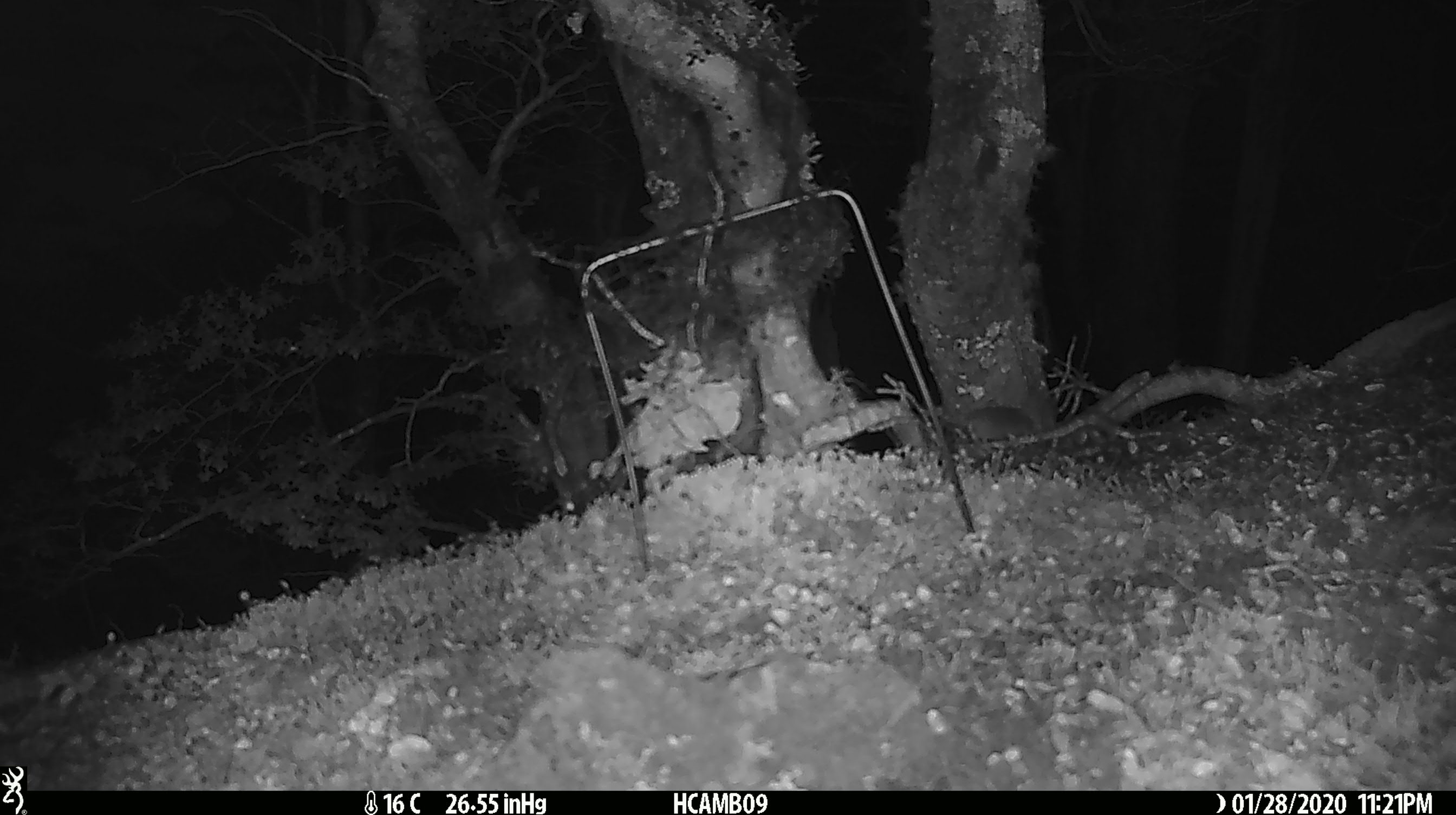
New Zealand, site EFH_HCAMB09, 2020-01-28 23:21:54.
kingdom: Animalia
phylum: Chordata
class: Mammalia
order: Rodentia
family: Muridae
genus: Mus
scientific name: Mus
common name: mouse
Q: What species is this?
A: Mouse (Mus).